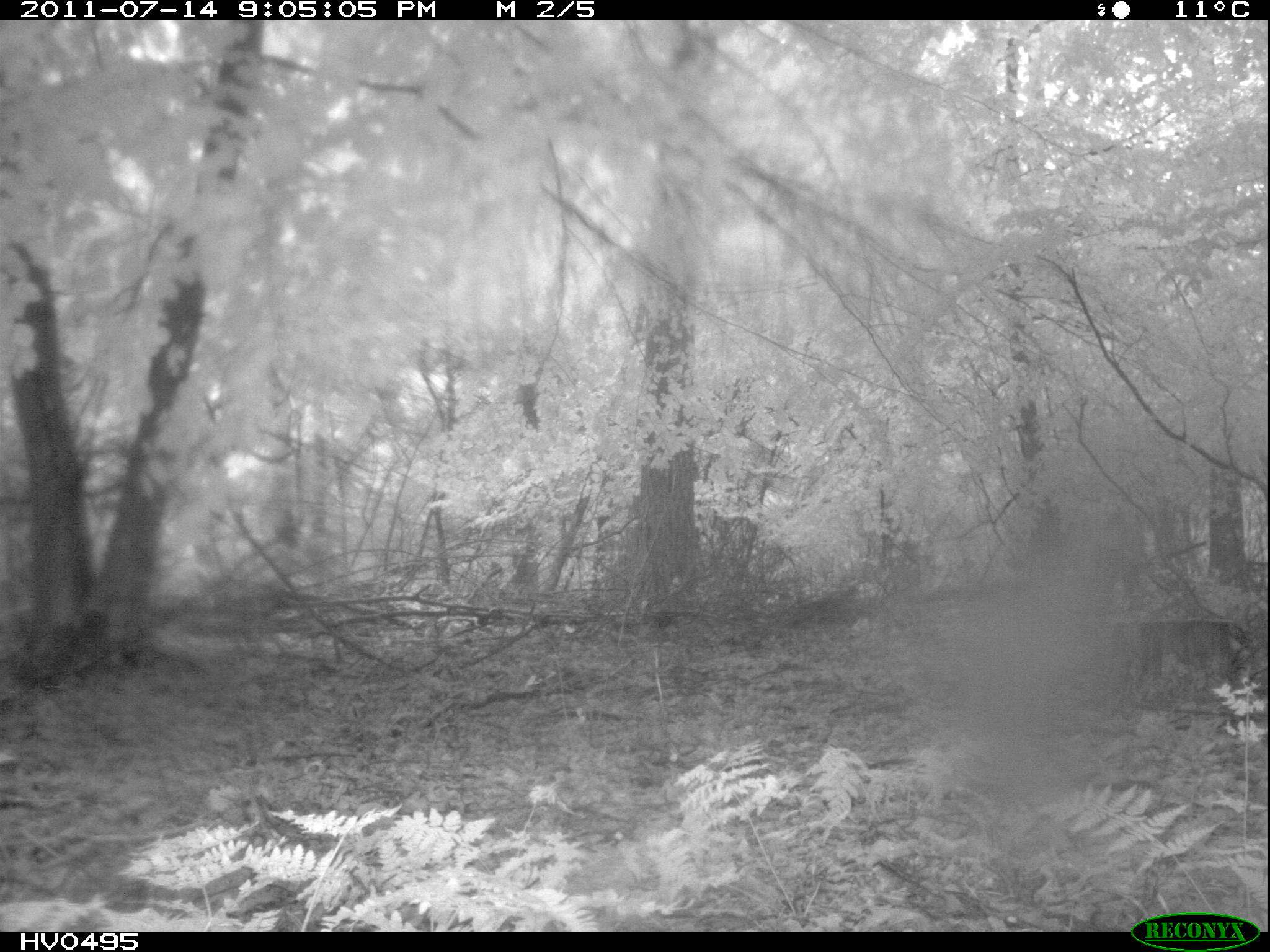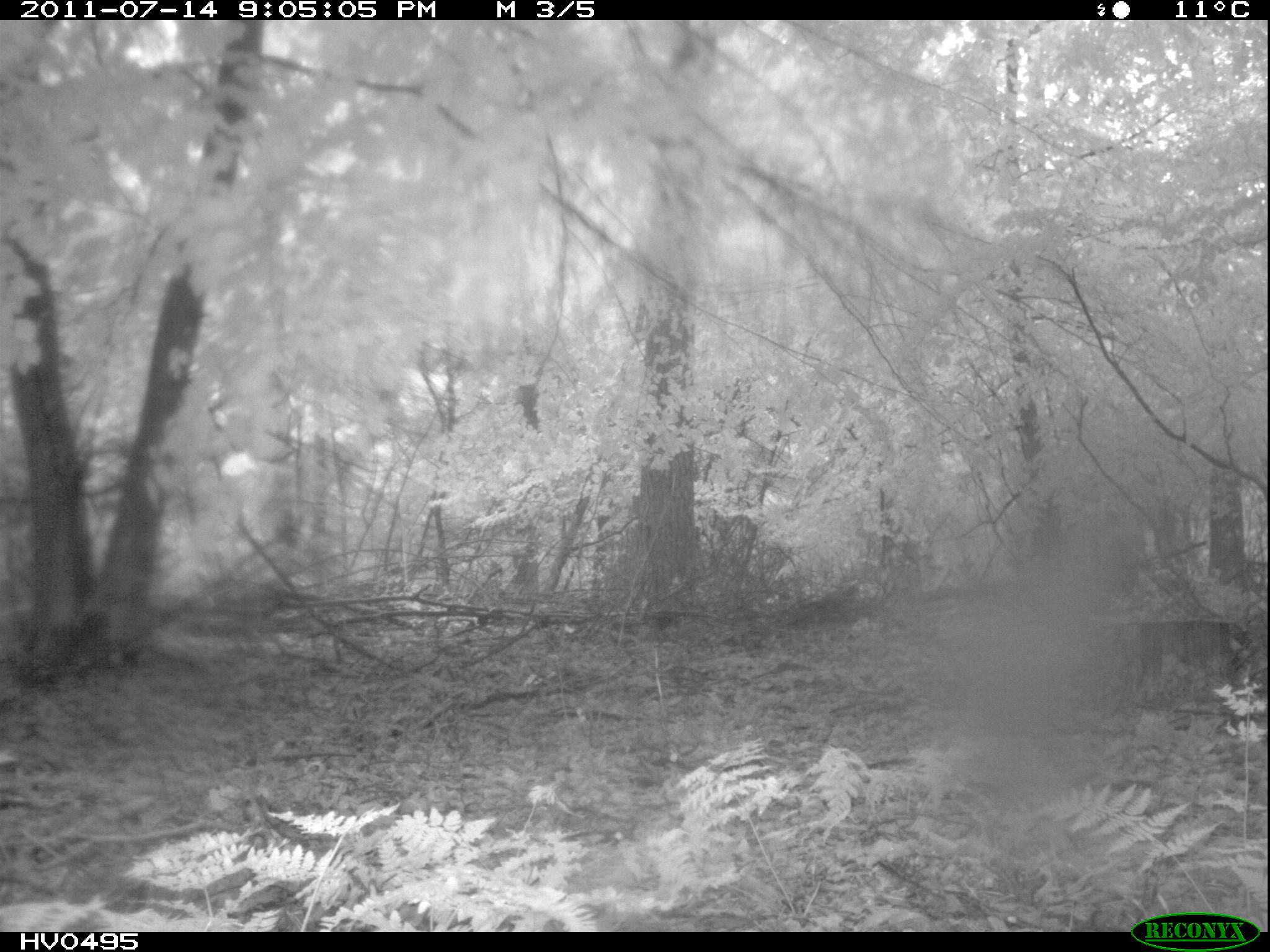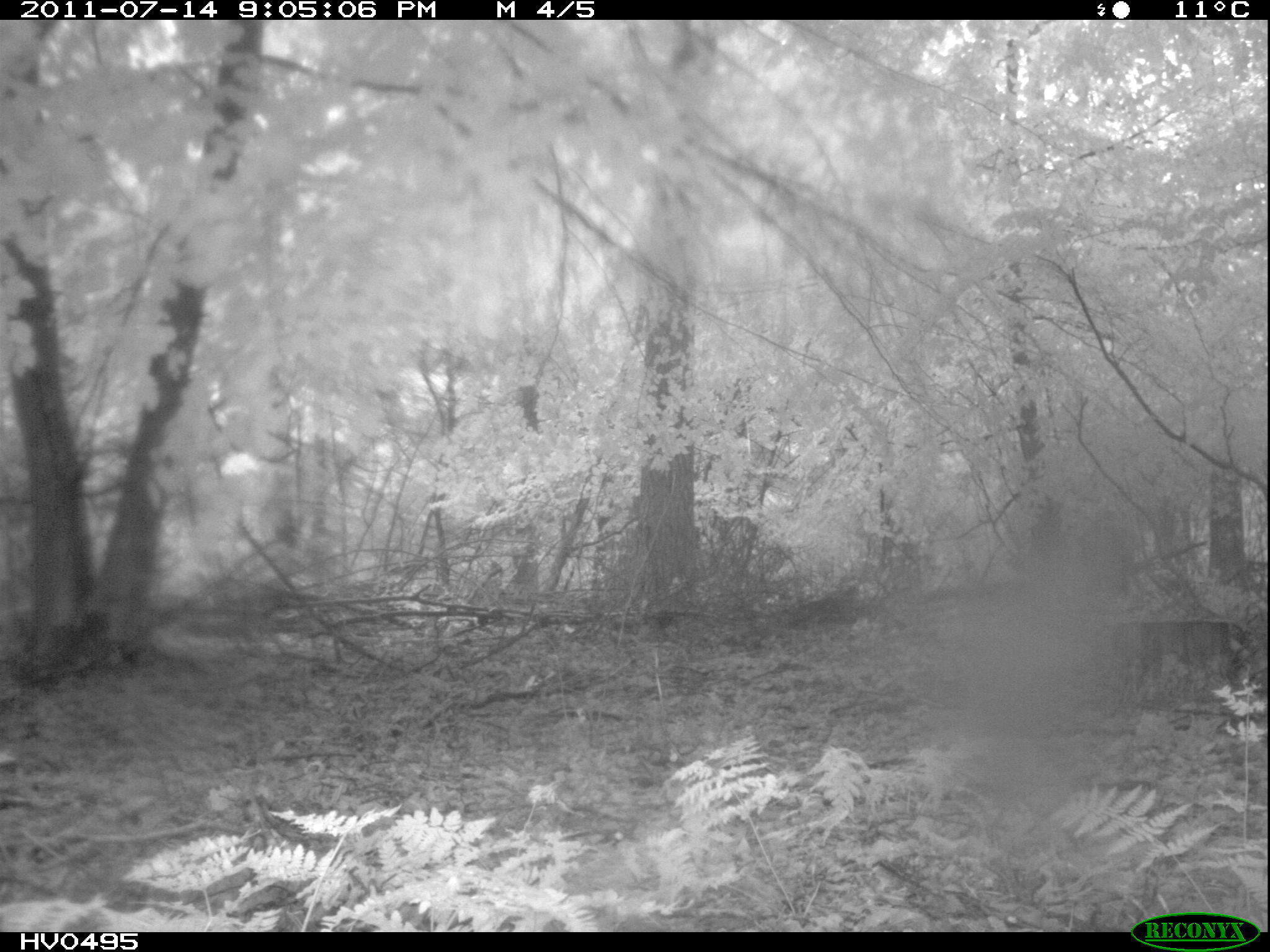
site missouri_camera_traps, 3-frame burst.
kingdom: Animalia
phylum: Chordata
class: Mammalia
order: Artiodactyla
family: Suidae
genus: Sus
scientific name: Sus scrofa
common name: wild boar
Wild boar (Sus scrofa). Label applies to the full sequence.